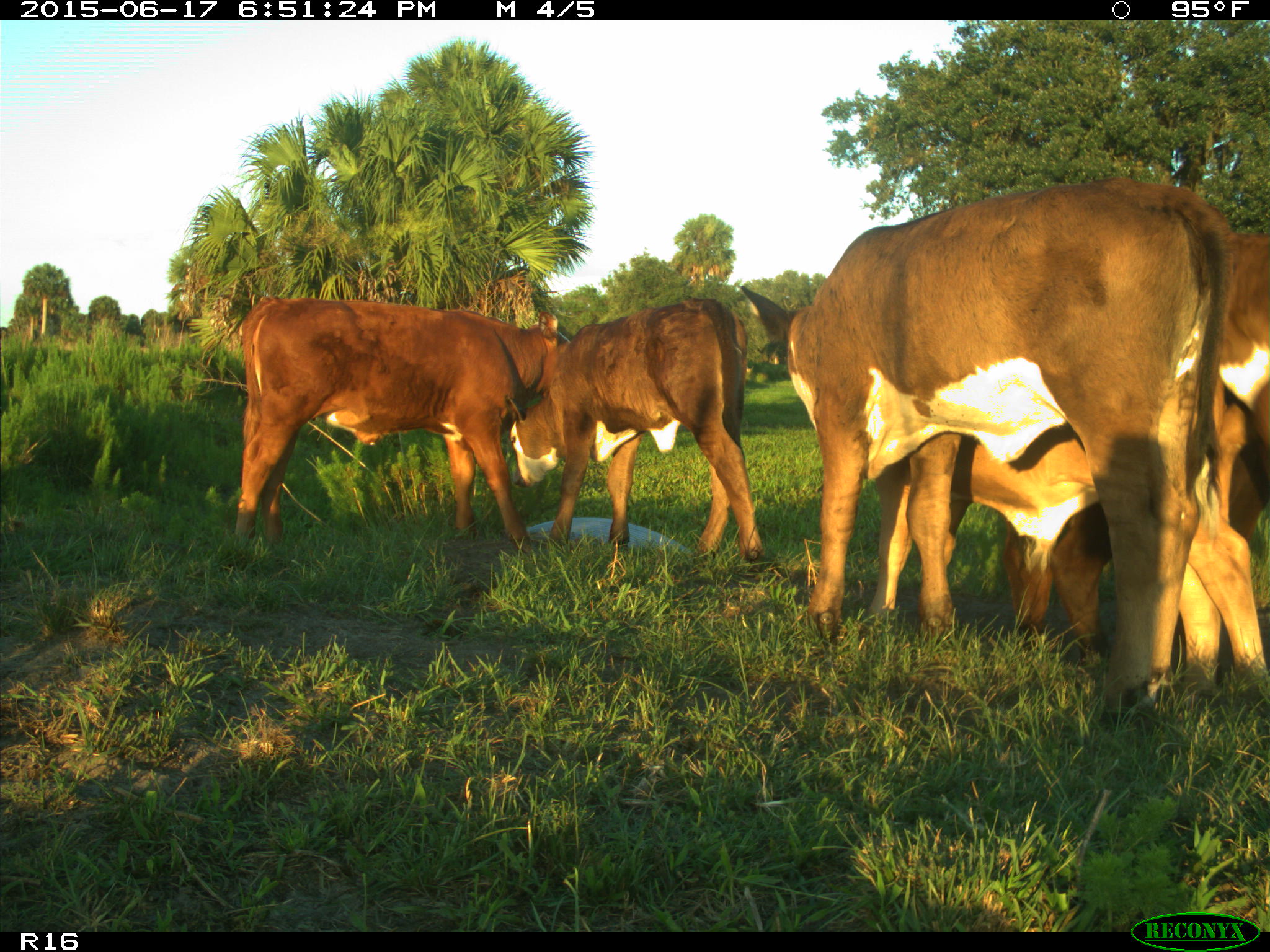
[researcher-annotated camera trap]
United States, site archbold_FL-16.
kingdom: Animalia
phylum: Chordata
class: Mammalia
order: Artiodactyla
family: Bovidae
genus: Bos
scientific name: Bos taurus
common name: domestic cow